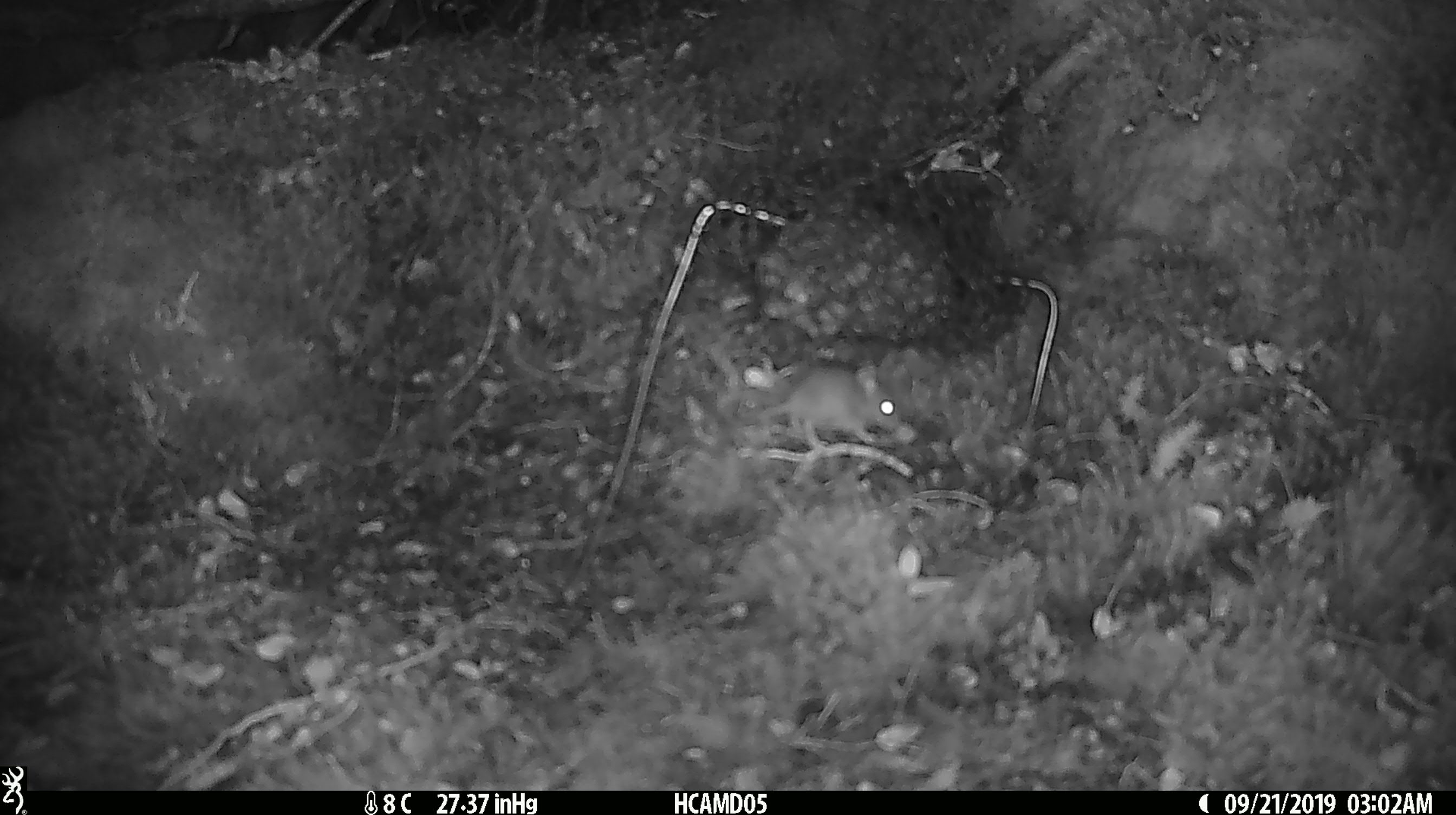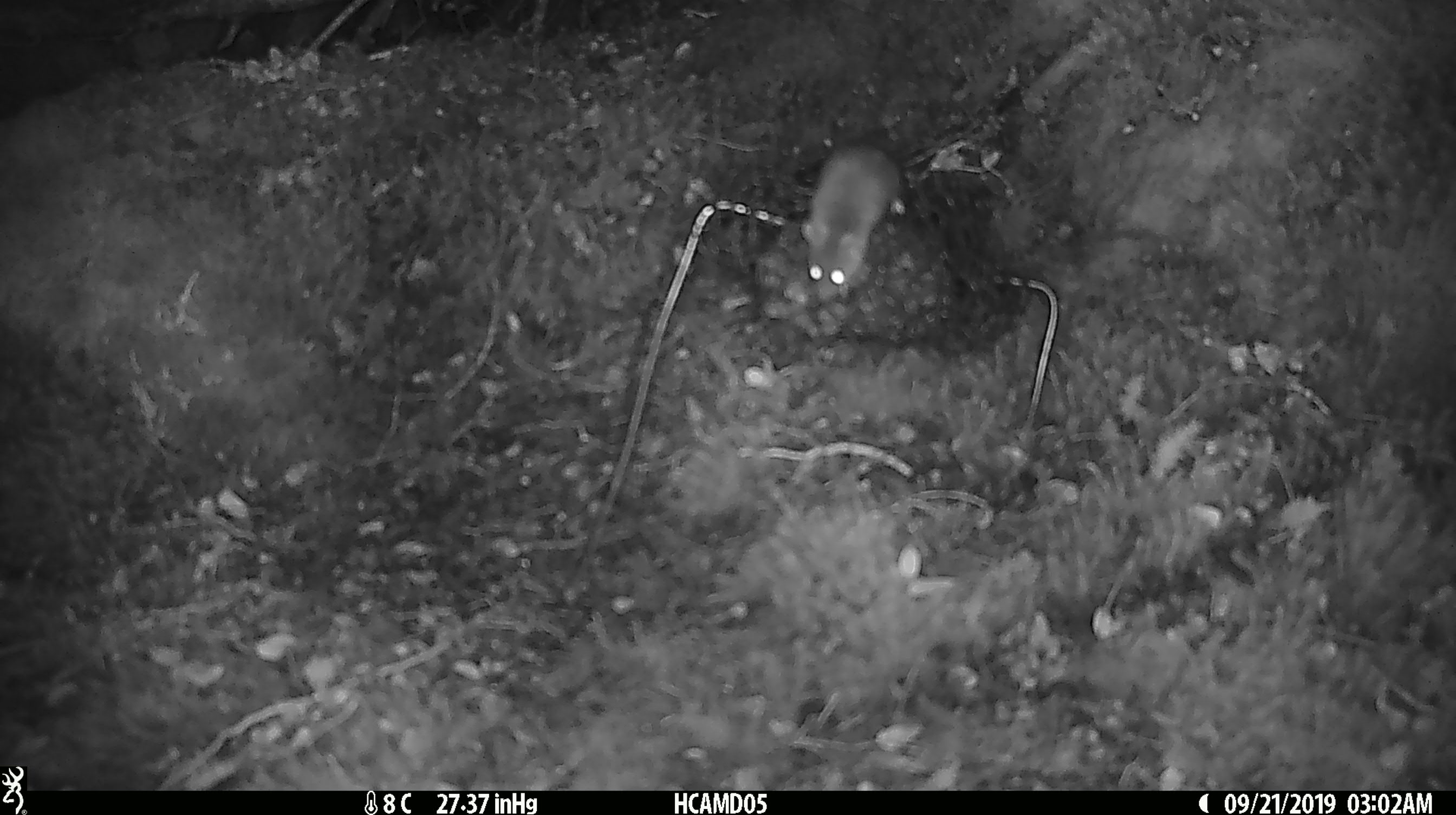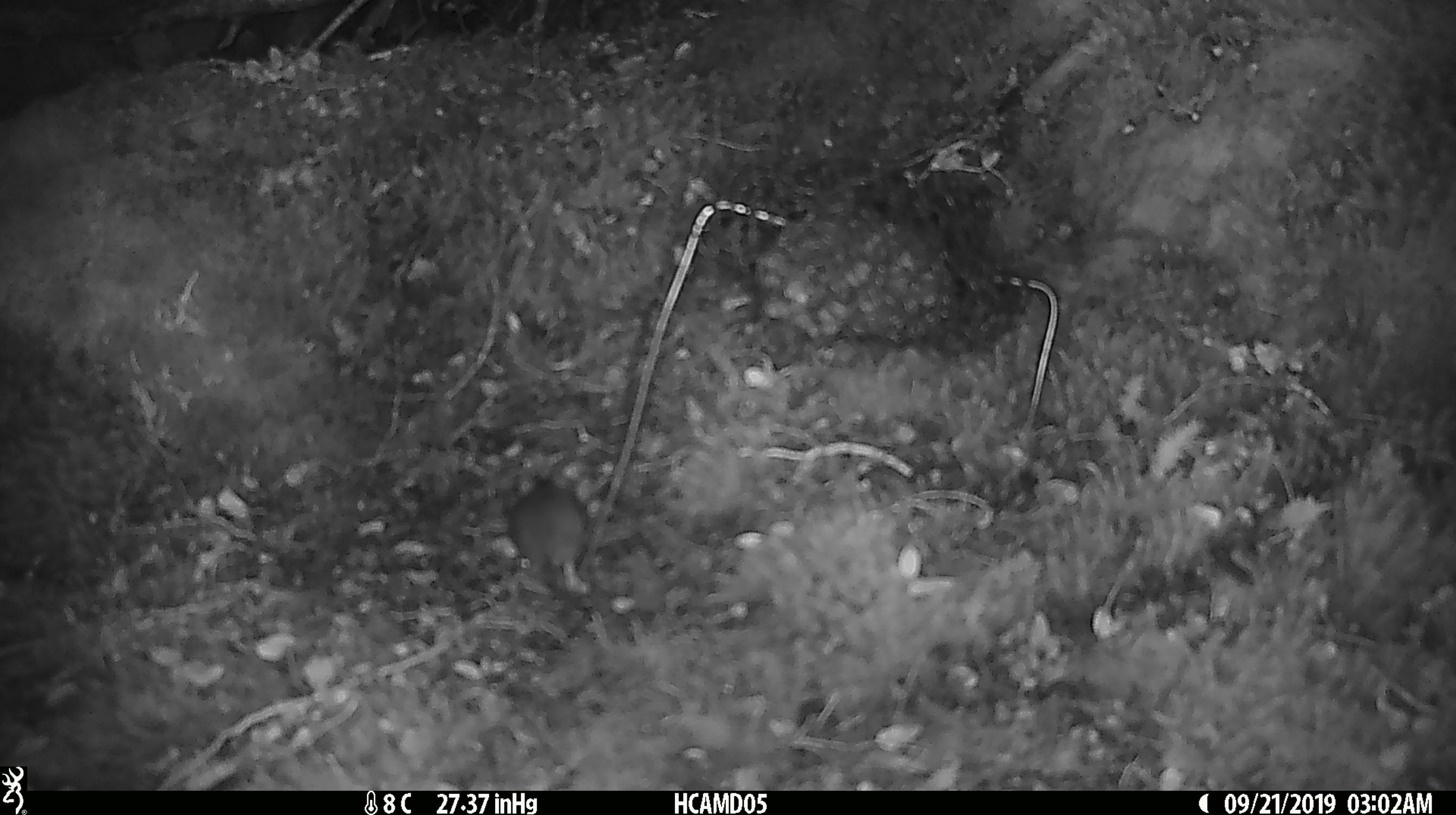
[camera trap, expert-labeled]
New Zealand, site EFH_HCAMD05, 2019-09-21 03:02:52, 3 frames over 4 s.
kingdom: Animalia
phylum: Chordata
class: Mammalia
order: Rodentia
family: Muridae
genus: Mus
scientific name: Mus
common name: mouse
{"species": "mouse (Mus)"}